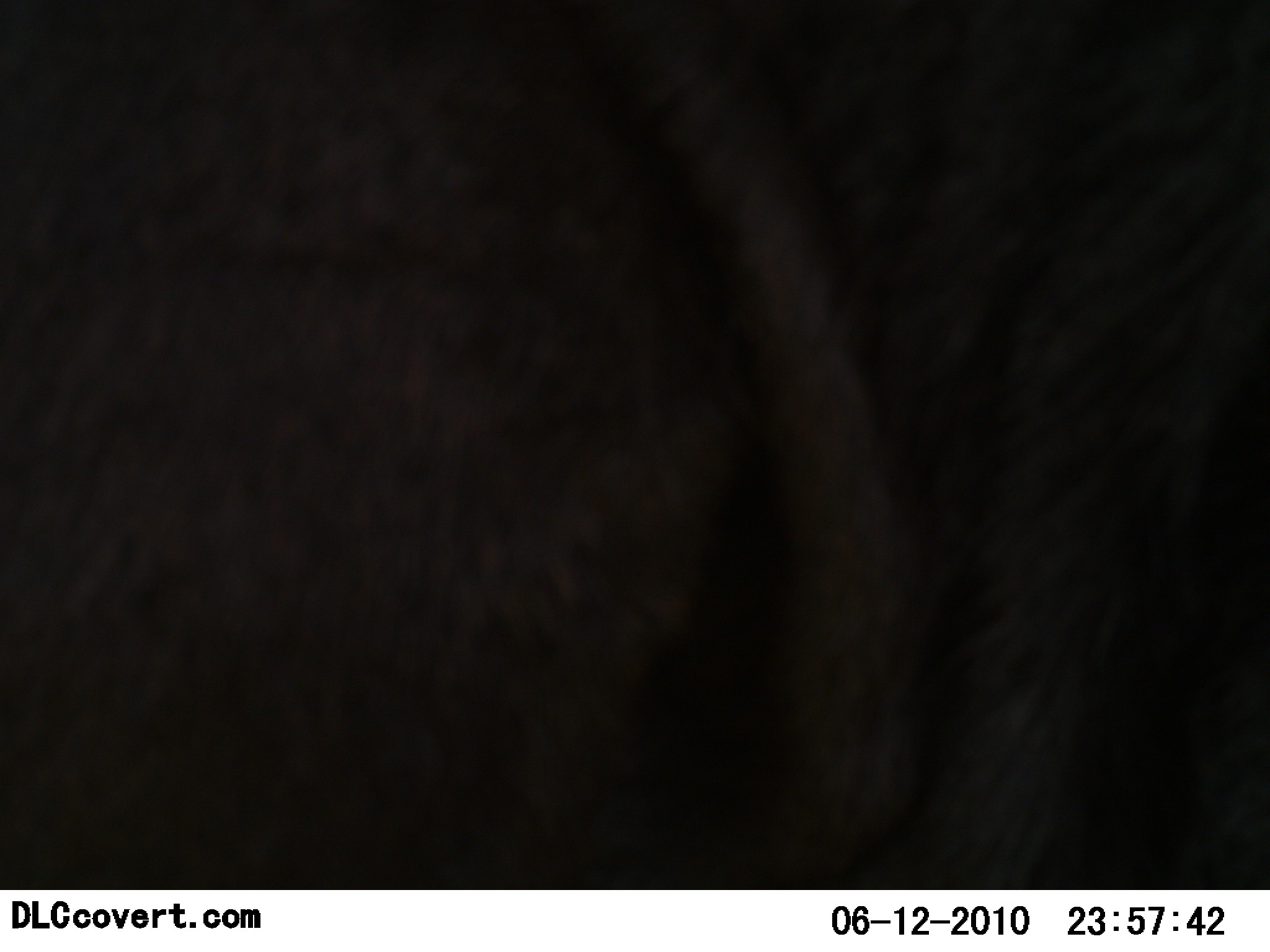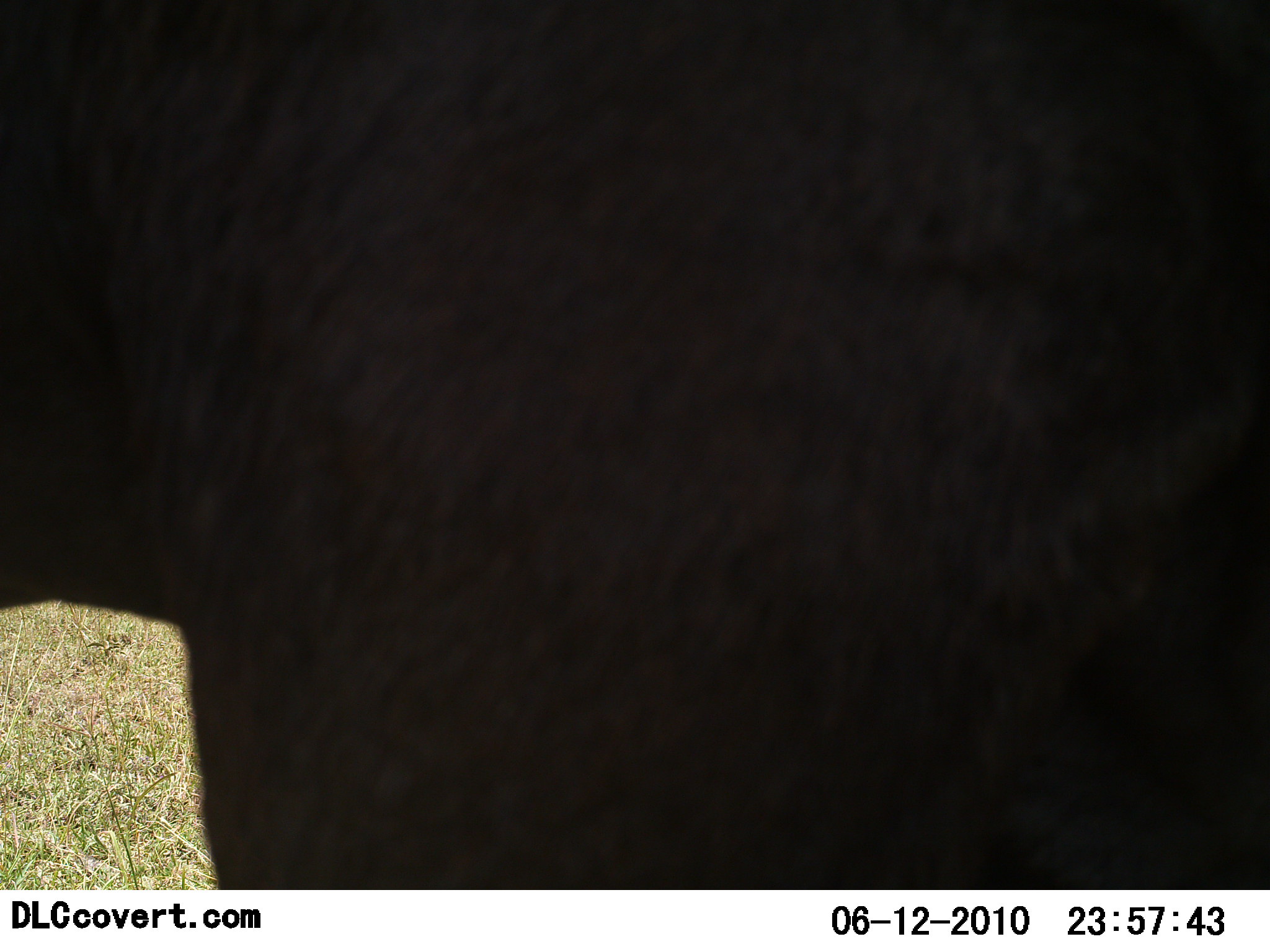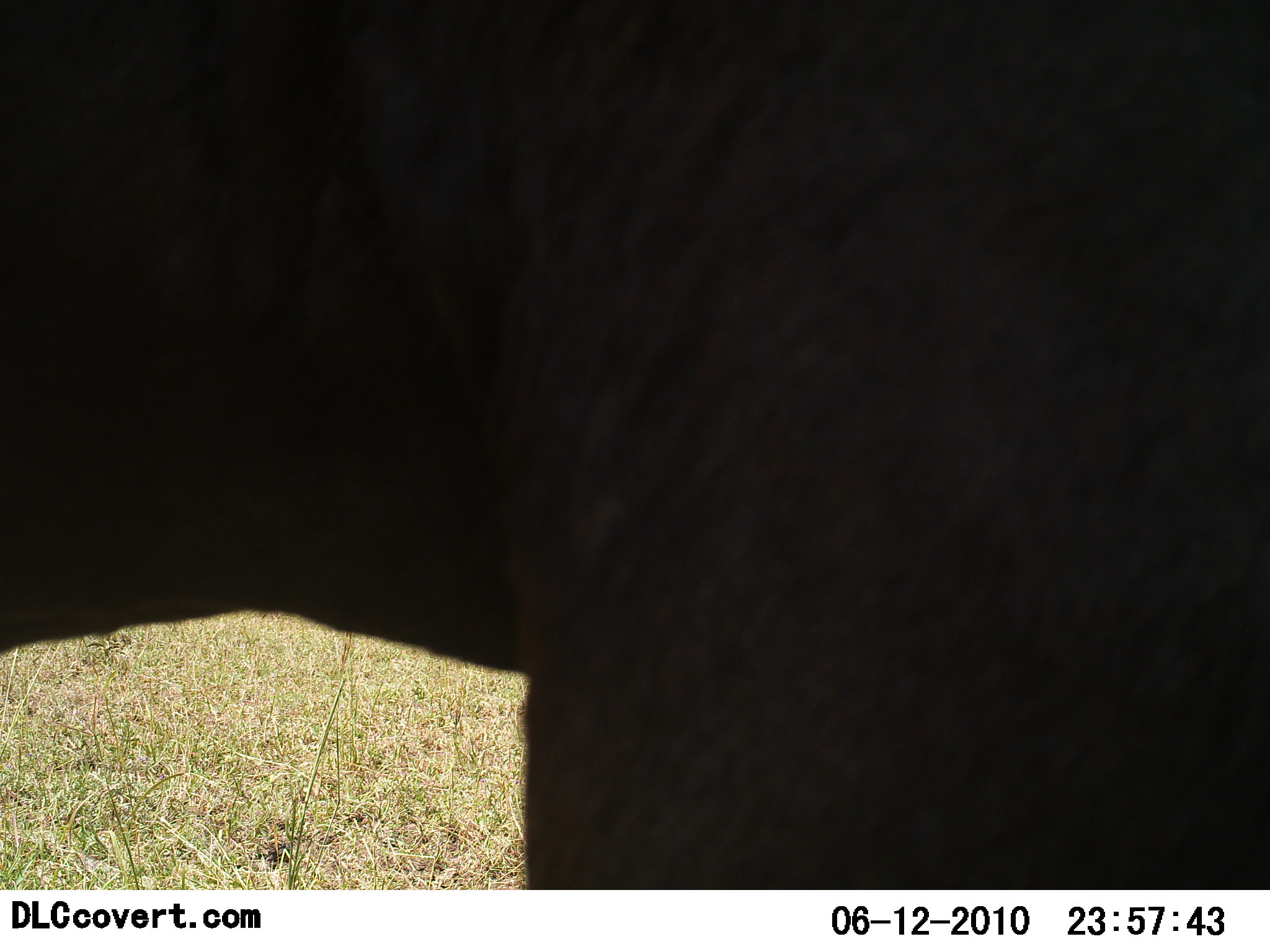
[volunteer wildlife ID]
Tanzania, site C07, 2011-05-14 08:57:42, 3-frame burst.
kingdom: Animalia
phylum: Chordata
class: Mammalia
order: Artiodactyla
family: Bovidae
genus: Connochaetes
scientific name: Connochaetes taurinus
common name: blue wildebeest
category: wildebeest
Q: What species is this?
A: Wildebeest (blue wildebeest) (Connochaetes taurinus).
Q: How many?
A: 1.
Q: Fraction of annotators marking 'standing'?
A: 57%.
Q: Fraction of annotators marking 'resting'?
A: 0%.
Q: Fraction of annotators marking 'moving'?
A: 43%.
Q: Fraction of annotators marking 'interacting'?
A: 0%.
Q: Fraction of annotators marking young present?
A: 0%.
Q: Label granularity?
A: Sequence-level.